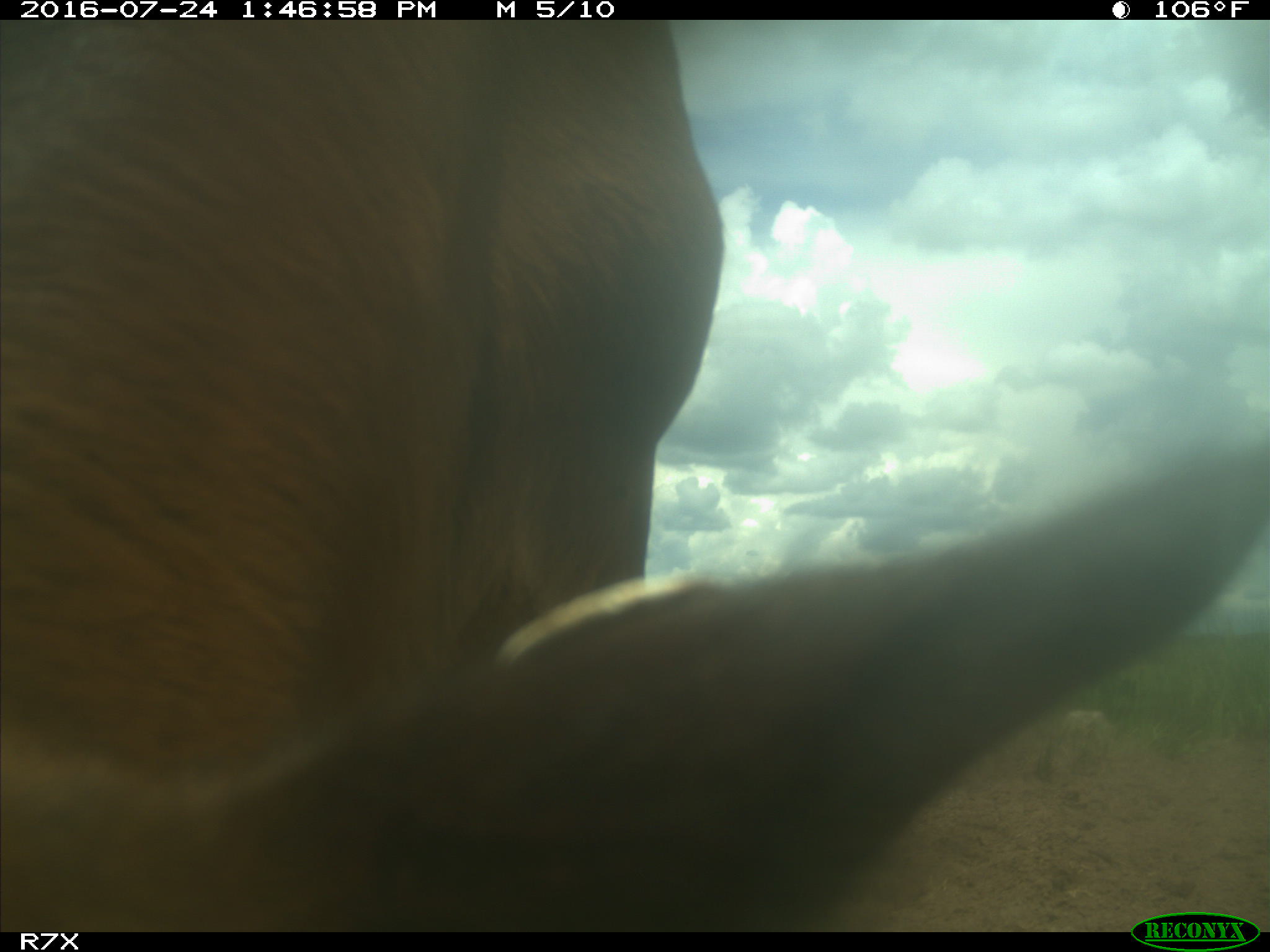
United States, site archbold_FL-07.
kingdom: Animalia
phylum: Chordata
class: Mammalia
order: Artiodactyla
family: Bovidae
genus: Bos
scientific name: Bos taurus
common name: domestic cow